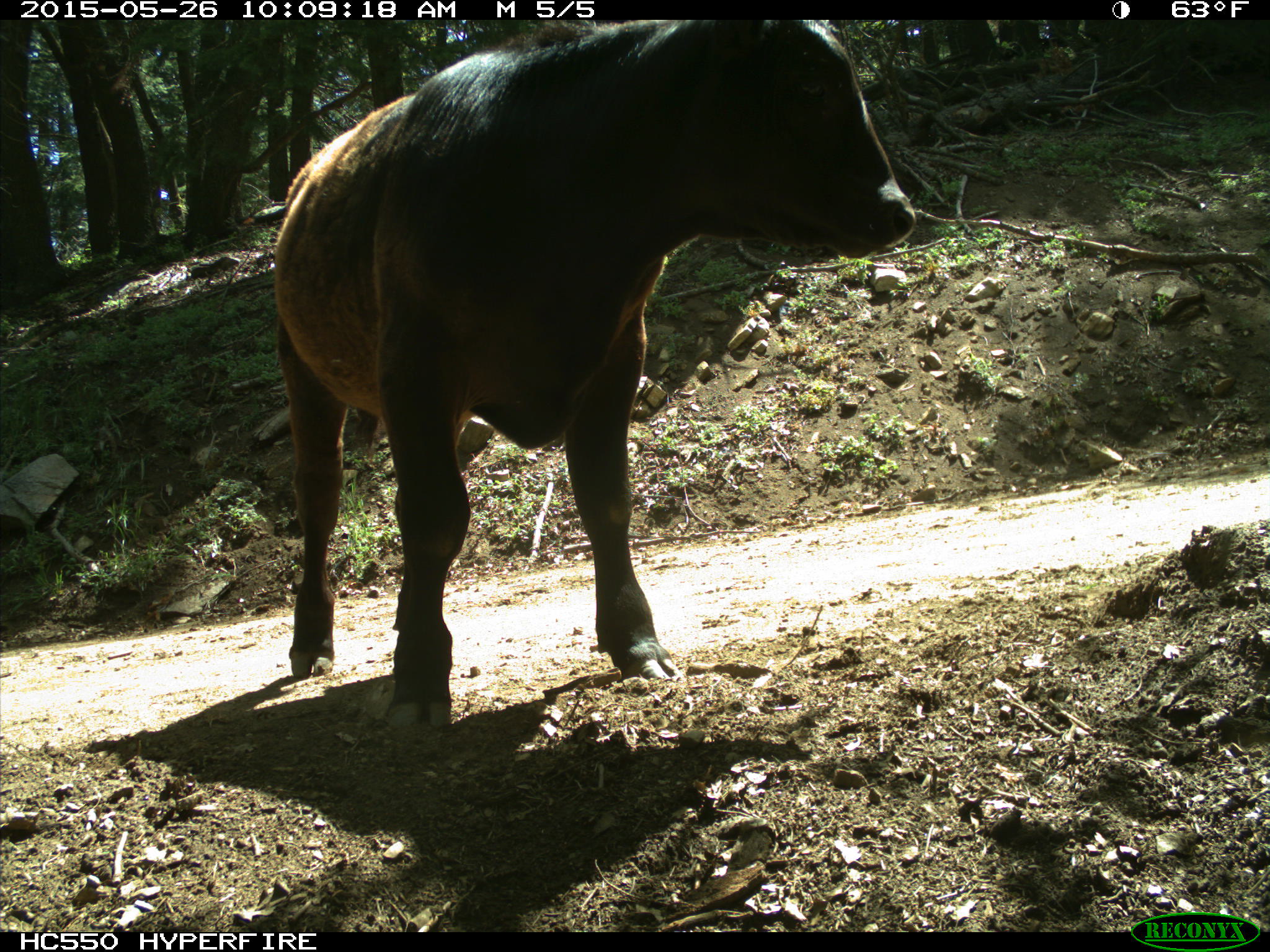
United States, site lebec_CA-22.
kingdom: Animalia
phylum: Chordata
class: Mammalia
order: Artiodactyla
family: Bovidae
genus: Bos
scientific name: Bos taurus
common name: domestic cow